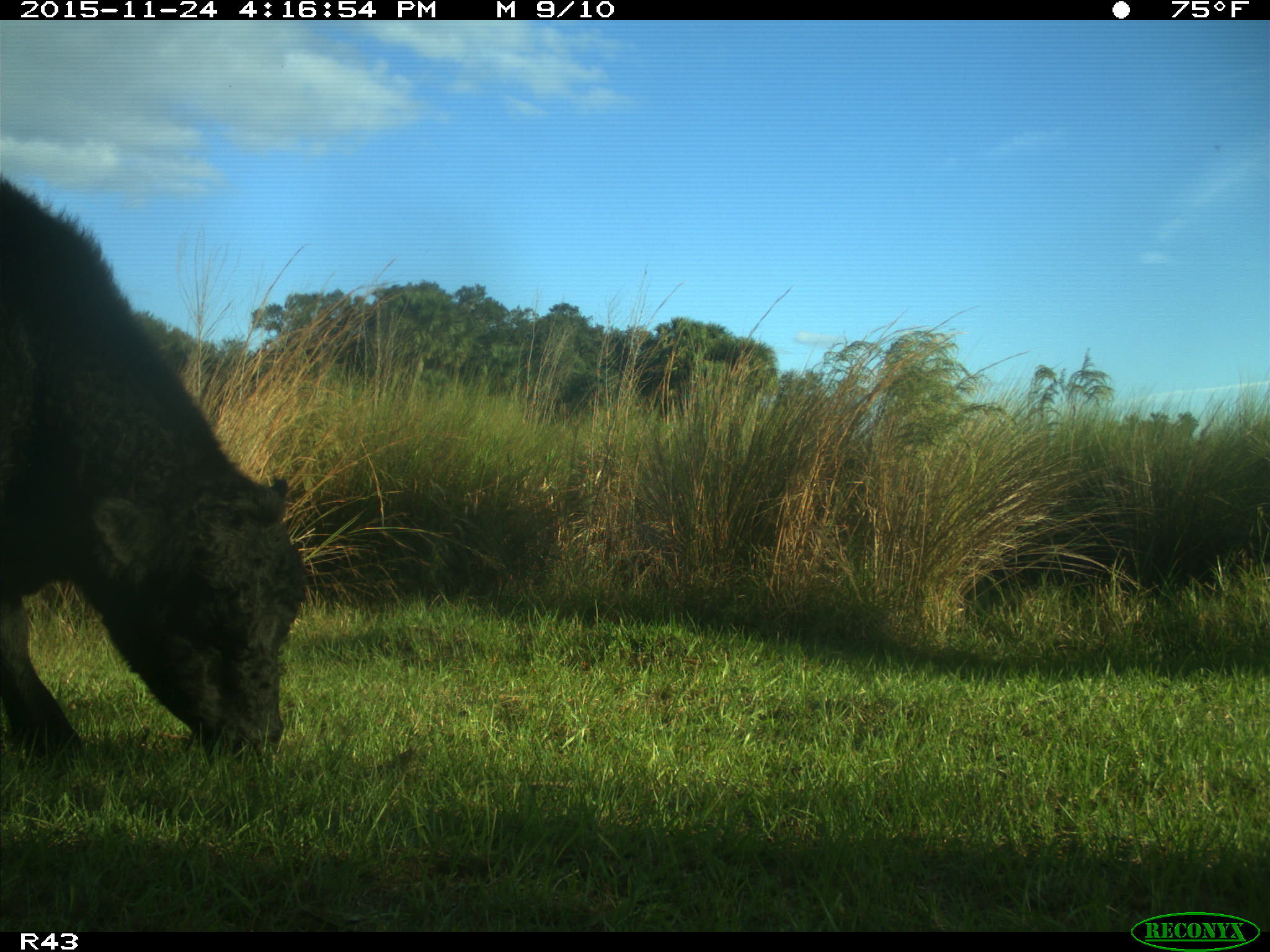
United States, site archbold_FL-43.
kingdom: Animalia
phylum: Chordata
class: Mammalia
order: Artiodactyla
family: Bovidae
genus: Bos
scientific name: Bos taurus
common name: domestic cow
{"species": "Bos taurus (domestic cow)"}